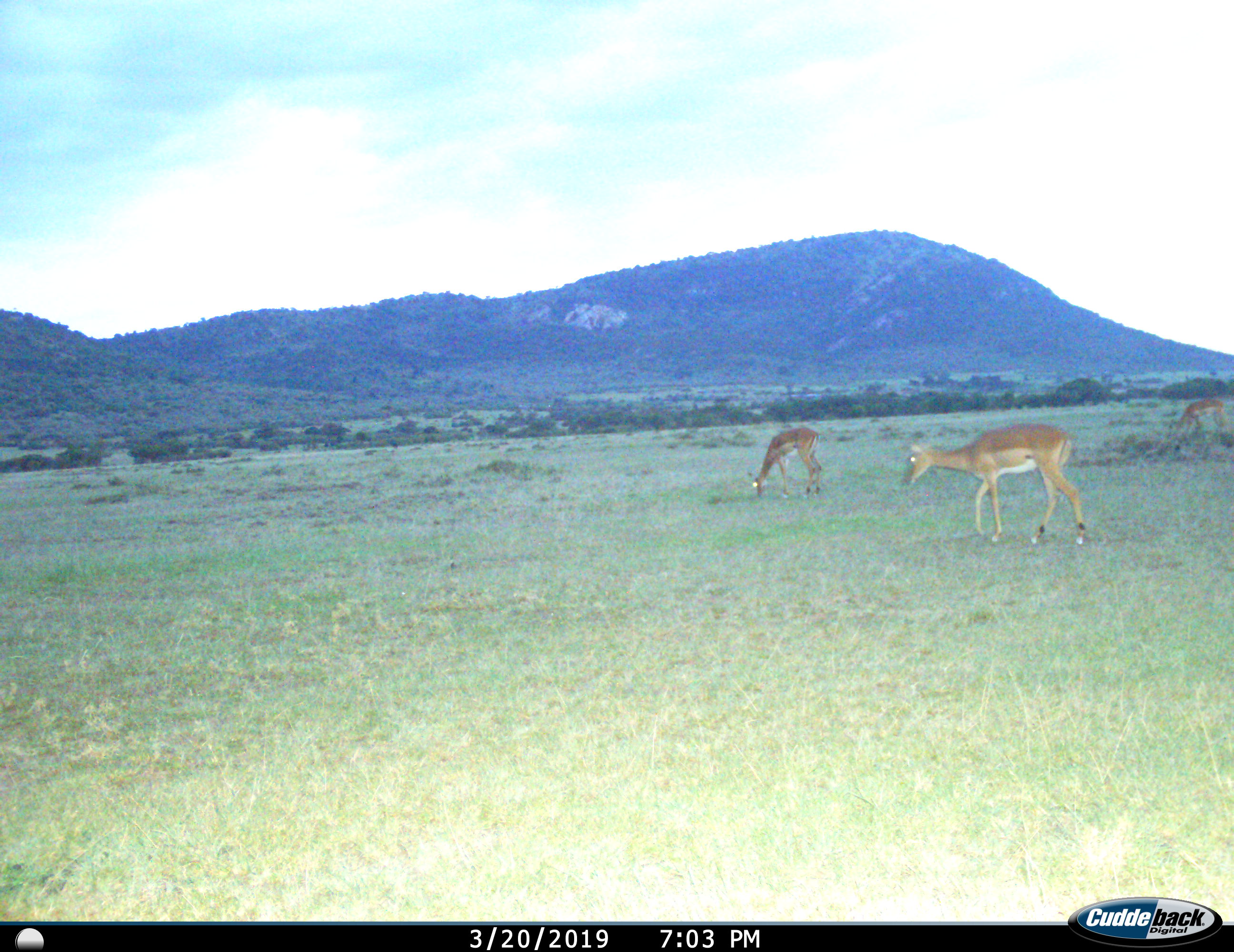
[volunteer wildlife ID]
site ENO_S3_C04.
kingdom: Animalia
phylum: Chordata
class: Mammalia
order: Artiodactyla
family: Bovidae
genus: Aepyceros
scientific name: Aepyceros melampus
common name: impala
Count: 3.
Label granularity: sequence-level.